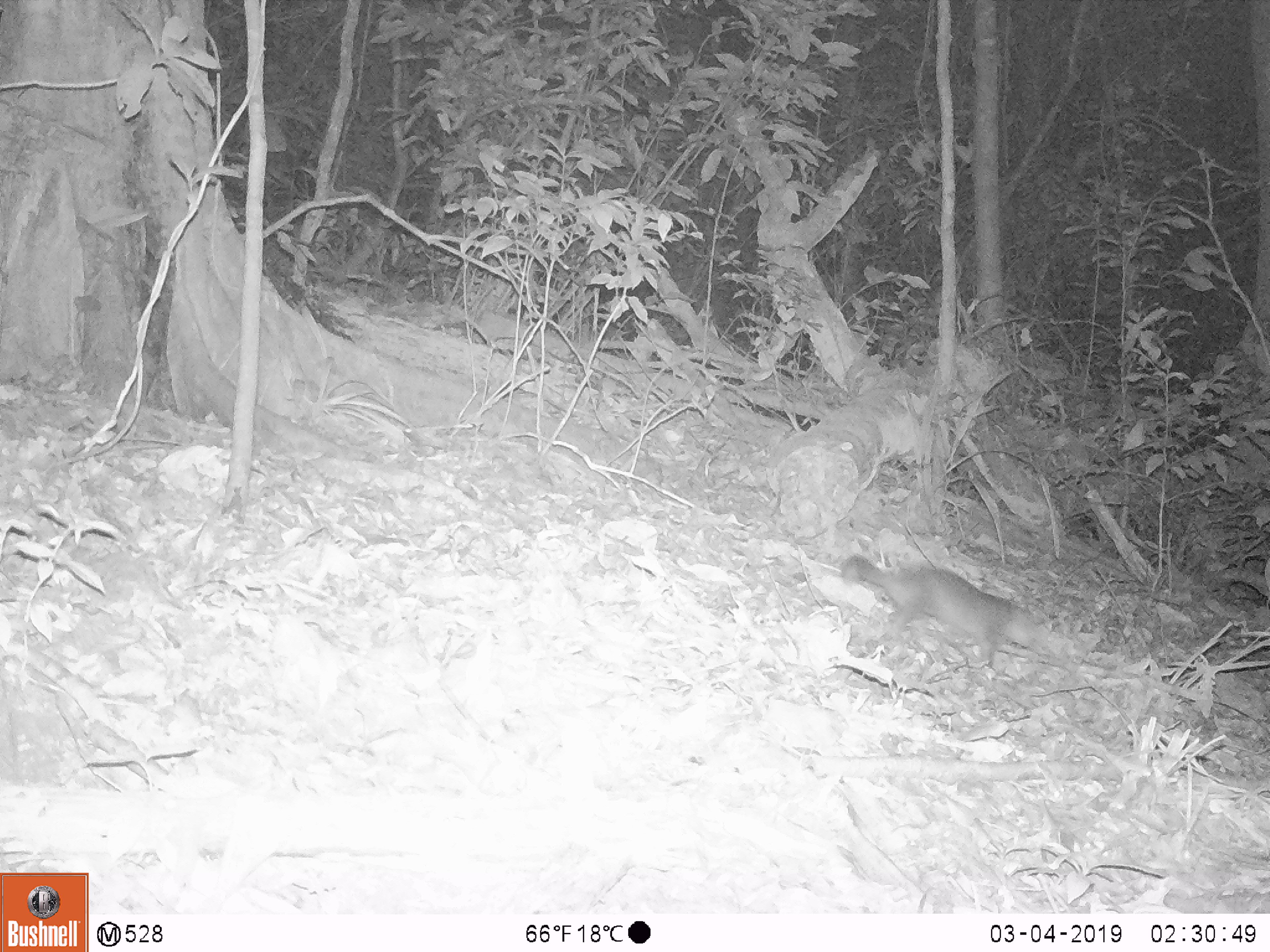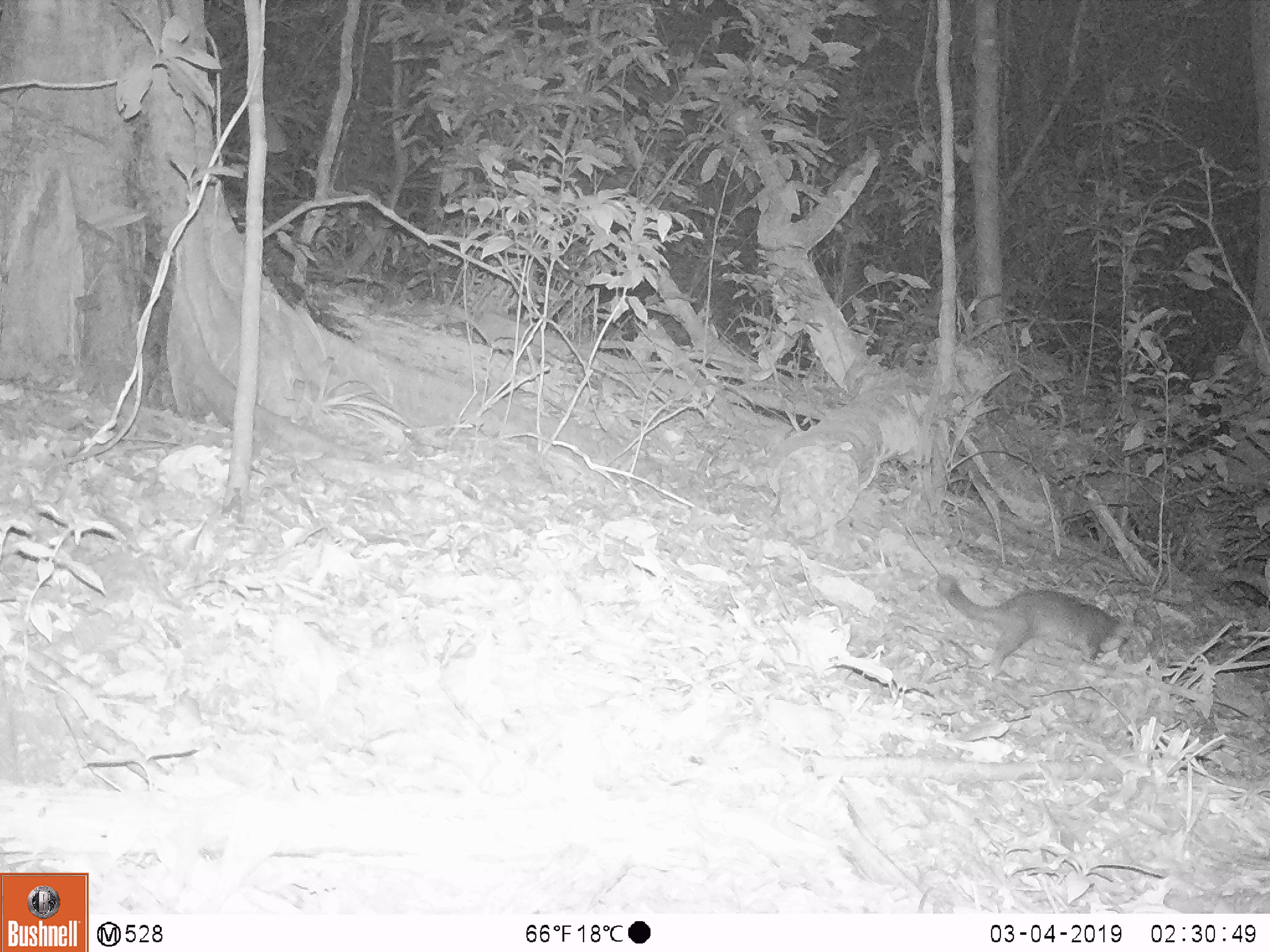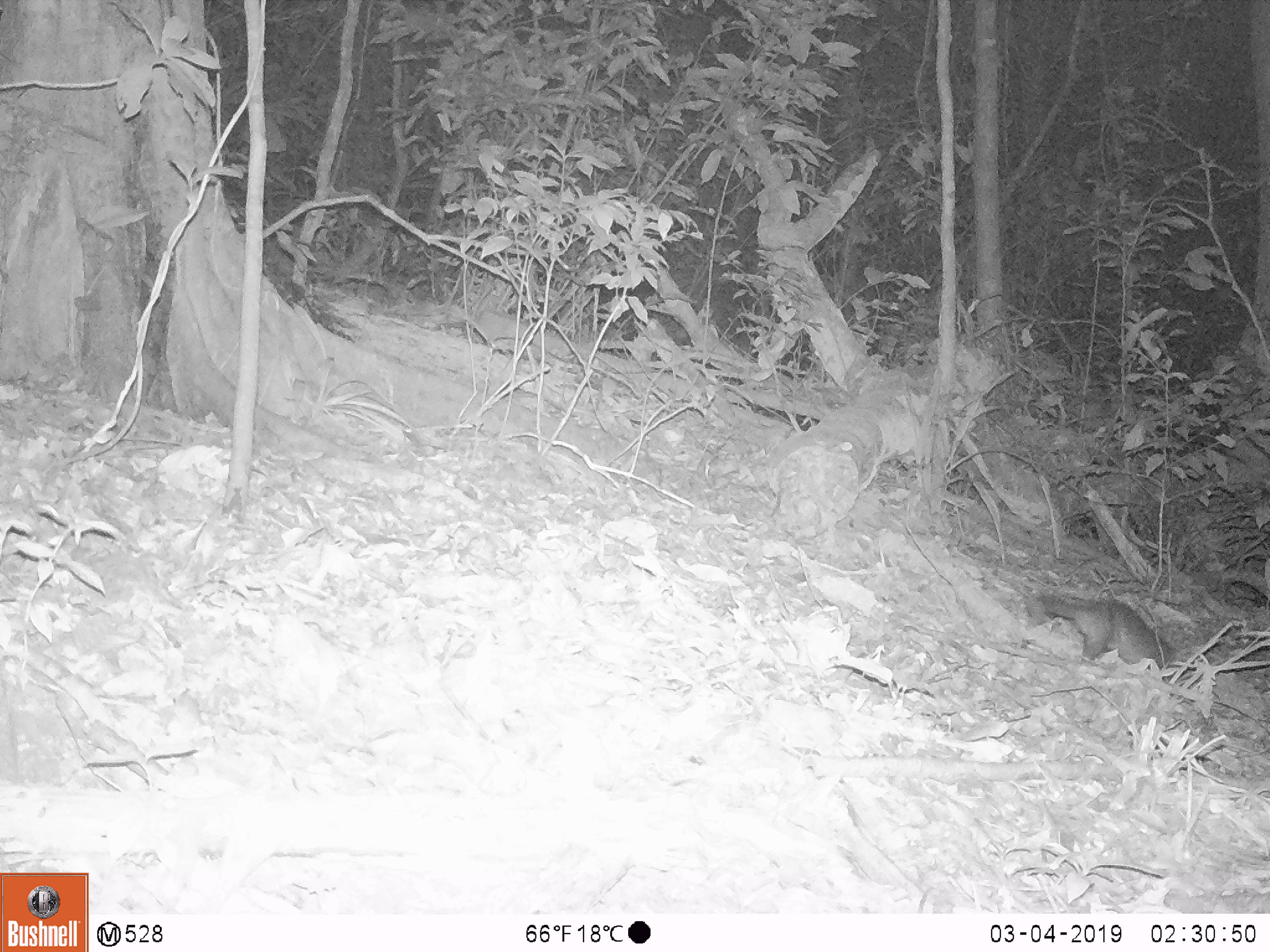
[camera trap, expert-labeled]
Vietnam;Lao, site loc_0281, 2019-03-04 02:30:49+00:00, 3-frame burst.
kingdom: Animalia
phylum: Chordata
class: Mammalia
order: Carnivora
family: Mustelidae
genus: Melogale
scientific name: Melogale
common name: ferret badger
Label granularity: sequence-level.